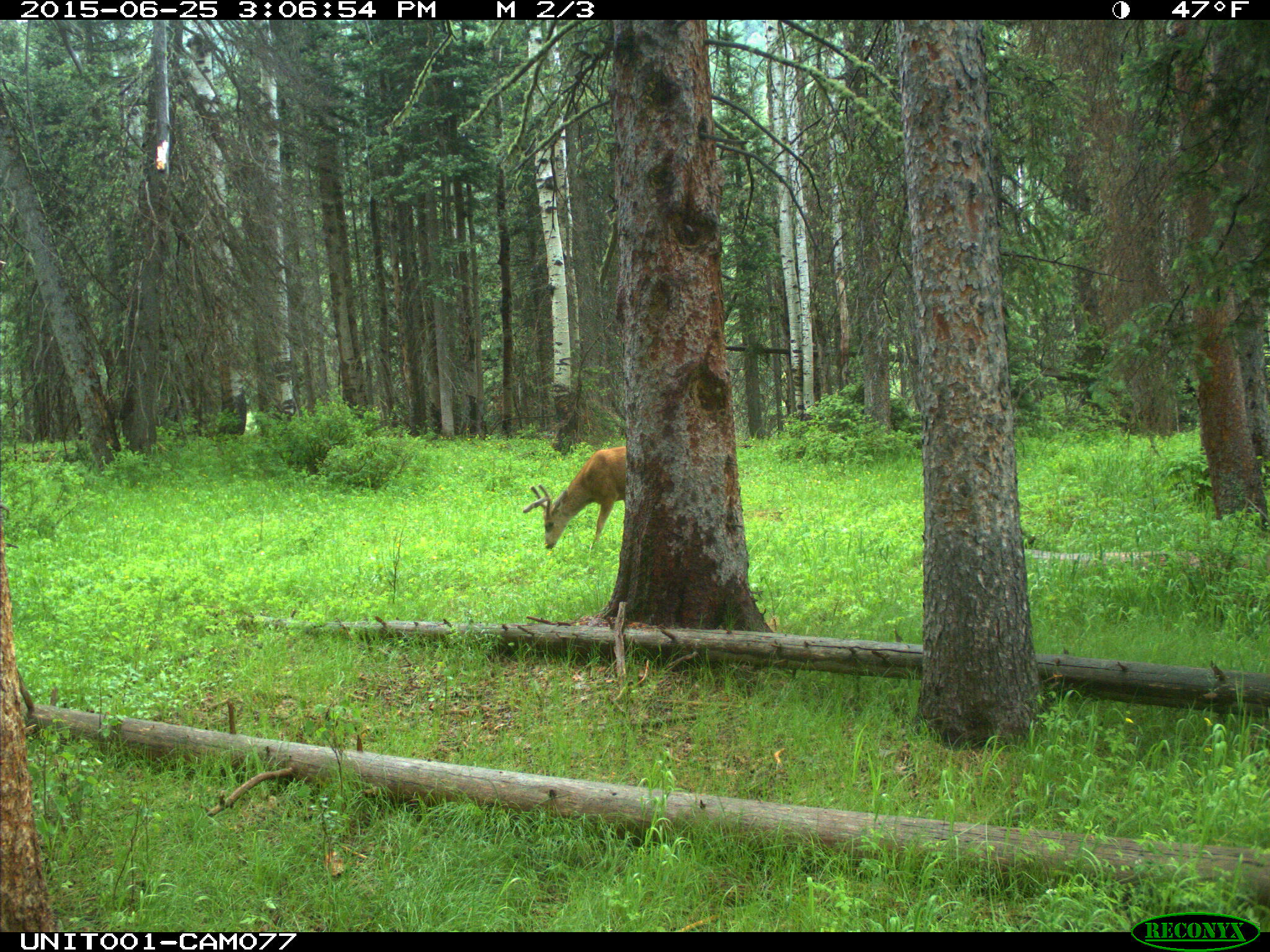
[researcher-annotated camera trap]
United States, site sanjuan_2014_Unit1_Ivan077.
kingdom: Animalia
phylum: Chordata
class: Mammalia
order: Artiodactyla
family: Cervidae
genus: Odocoileus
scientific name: Odocoileus hemionus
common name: mule deer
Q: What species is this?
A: Odocoileus hemionus (mule deer).